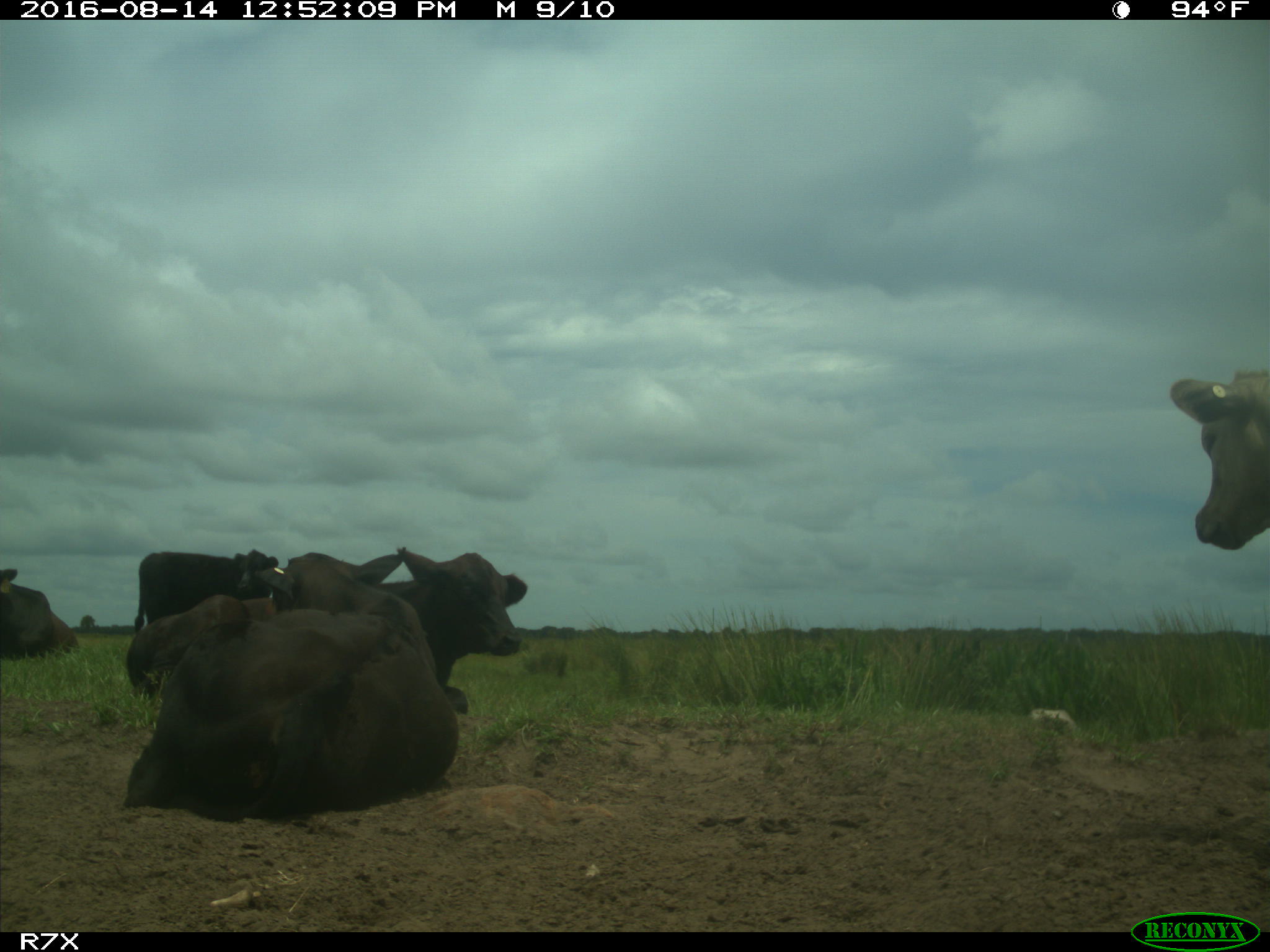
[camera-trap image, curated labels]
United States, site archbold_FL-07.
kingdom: Animalia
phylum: Chordata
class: Mammalia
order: Artiodactyla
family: Bovidae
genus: Bos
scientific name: Bos taurus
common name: domestic cow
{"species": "Bos taurus (domestic cow)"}